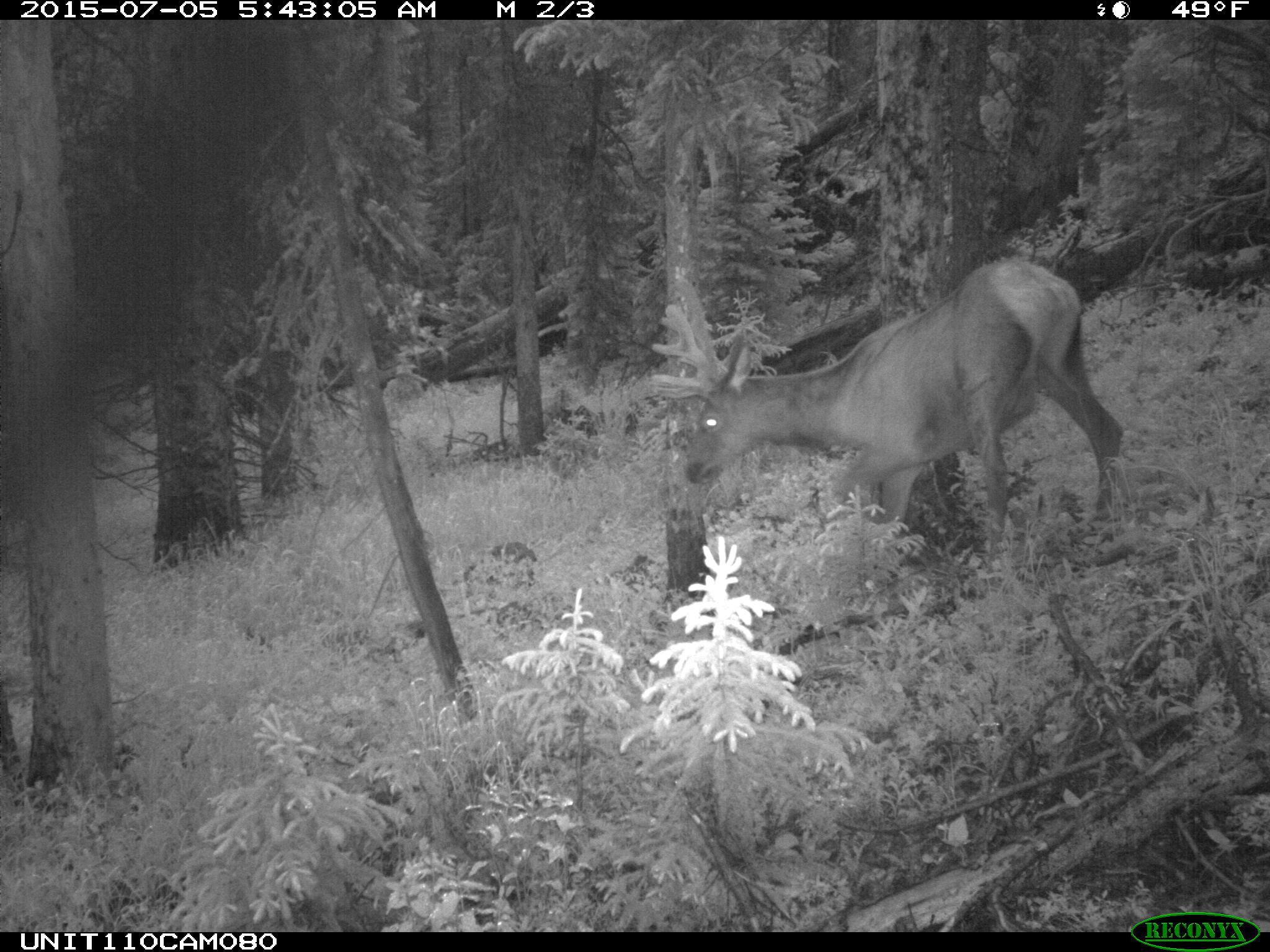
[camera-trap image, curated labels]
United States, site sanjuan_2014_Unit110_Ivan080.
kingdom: Animalia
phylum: Chordata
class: Mammalia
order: Artiodactyla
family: Cervidae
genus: Cervus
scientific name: Cervus elaphus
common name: red deer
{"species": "Cervus elaphus (red deer)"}